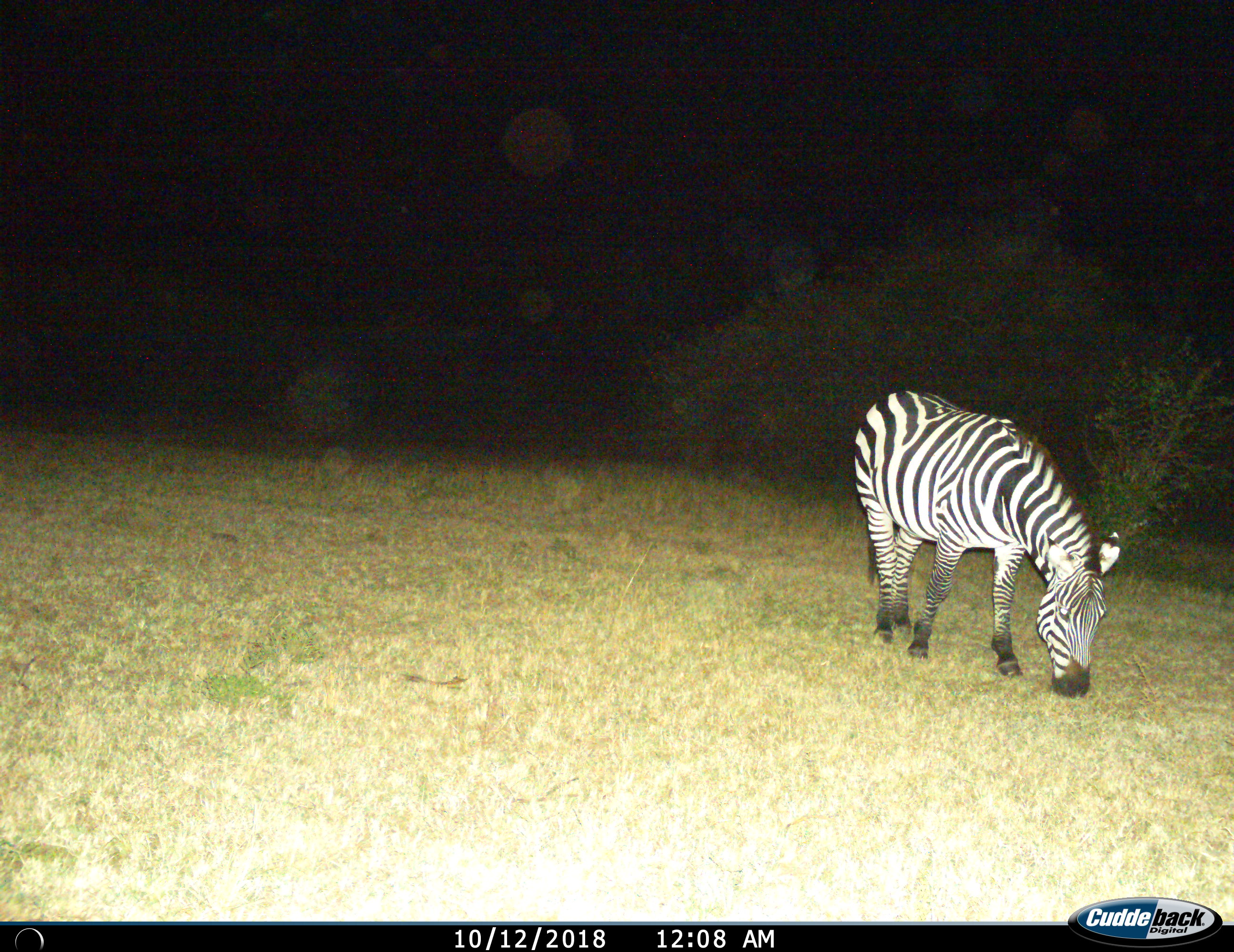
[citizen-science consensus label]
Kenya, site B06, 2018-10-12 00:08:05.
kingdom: Animalia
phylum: Chordata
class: Mammalia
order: Perissodactyla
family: Equidae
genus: Equus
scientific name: Equus quagga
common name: plains zebra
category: zebra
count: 1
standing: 10%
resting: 0%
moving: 0%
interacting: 0%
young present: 0%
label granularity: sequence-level